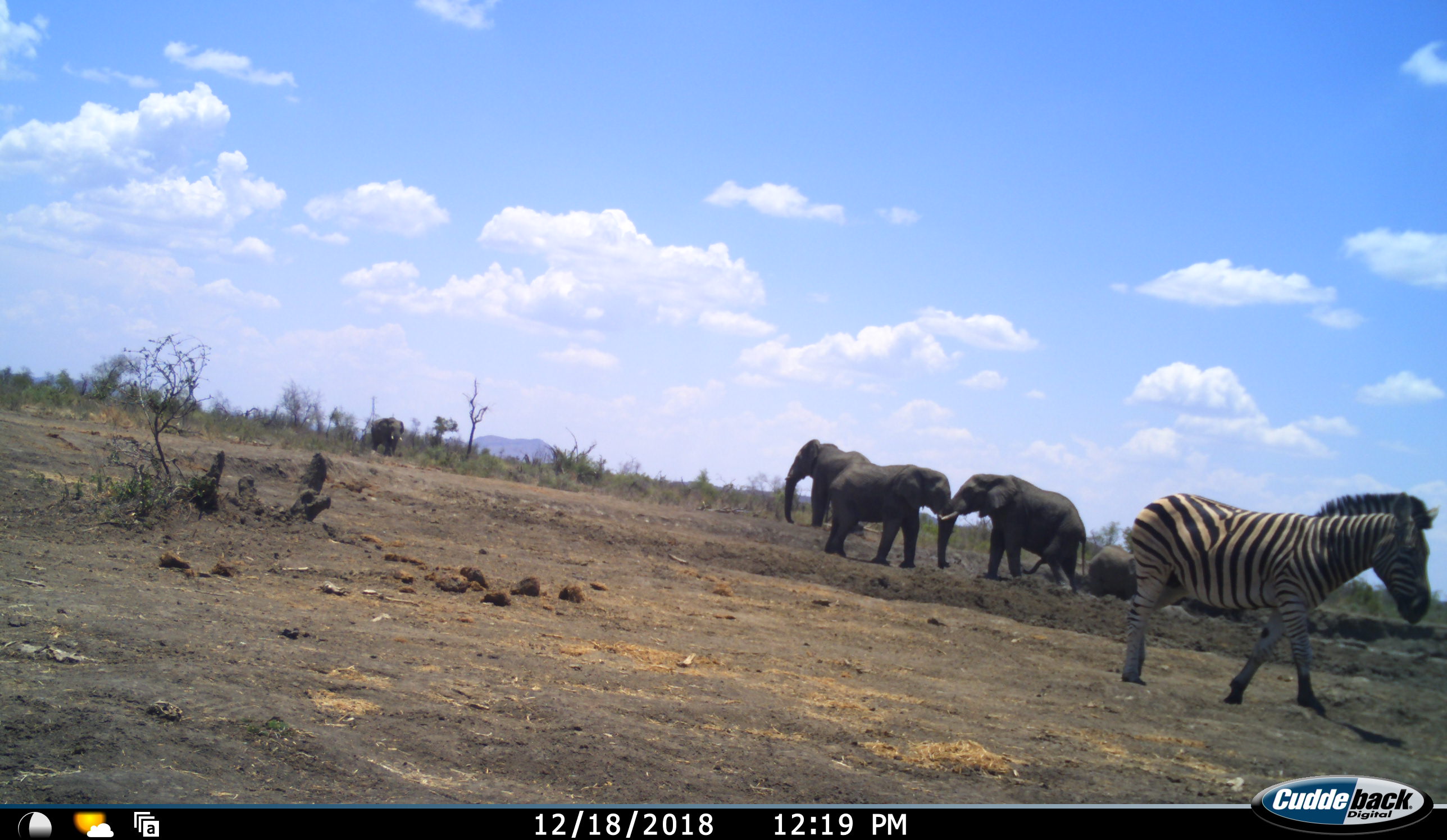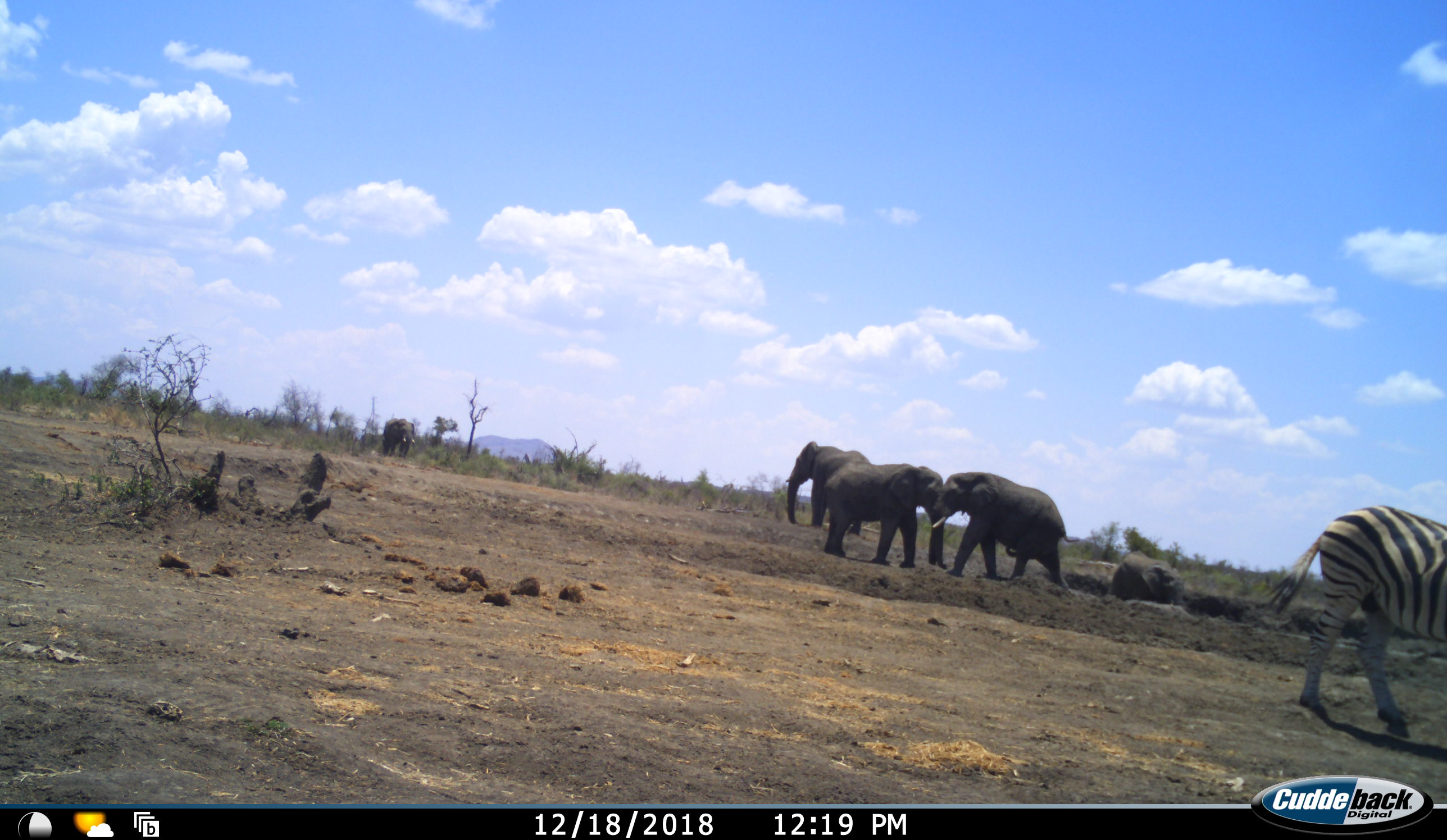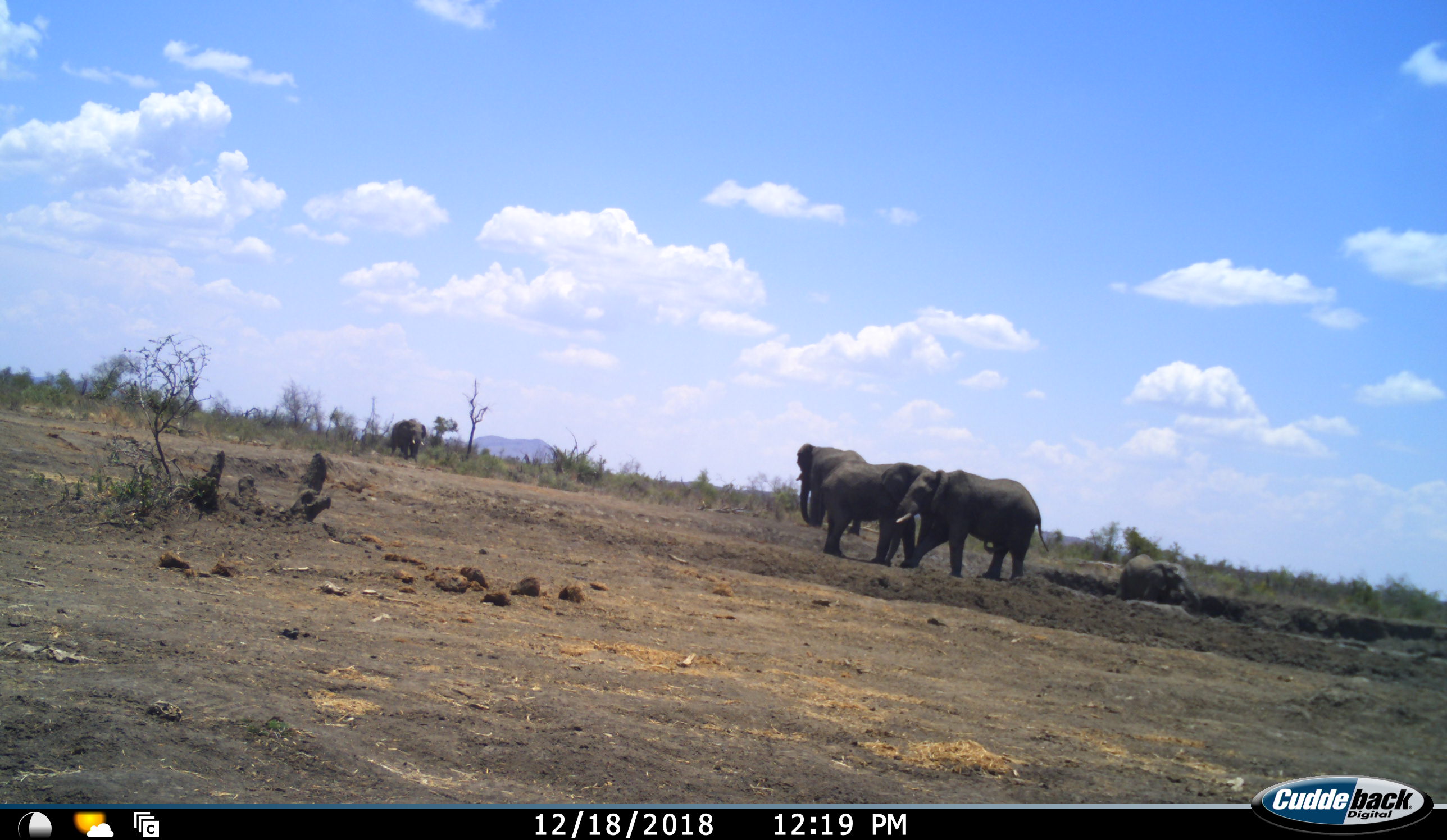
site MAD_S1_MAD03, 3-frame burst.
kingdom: Animalia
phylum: Chordata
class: Mammalia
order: Proboscidea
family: Elephantidae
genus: Loxodonta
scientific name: Loxodonta africana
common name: african bush elephant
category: elephant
Elephant (african bush elephant) (Loxodonta africana), count 5. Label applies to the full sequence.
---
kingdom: Animalia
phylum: Chordata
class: Mammalia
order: Perissodactyla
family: Equidae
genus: Equus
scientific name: Equus quagga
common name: plains zebra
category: zebraplains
Zebraplains (plains zebra) (Equus quagga), count 1. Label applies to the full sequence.